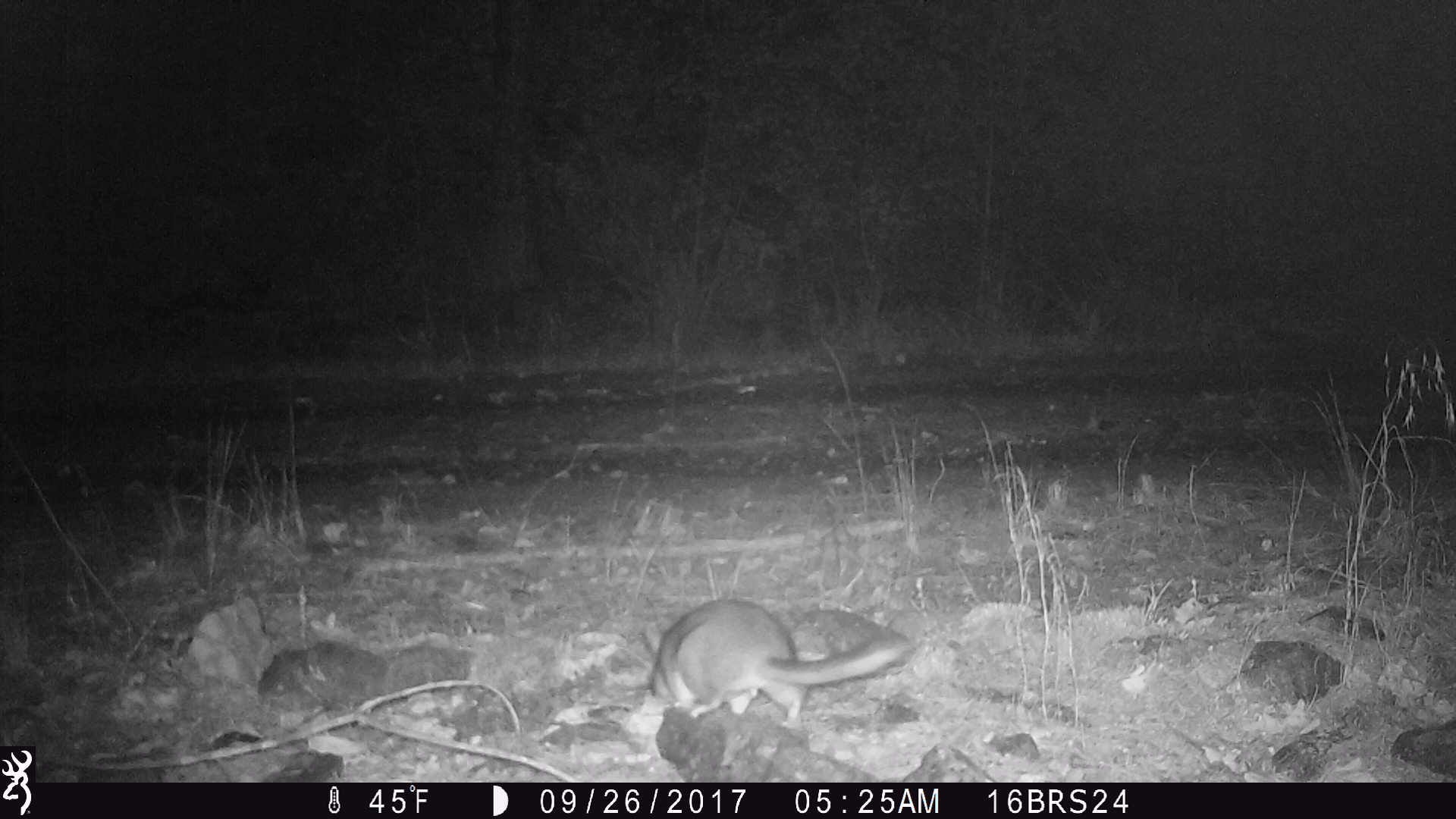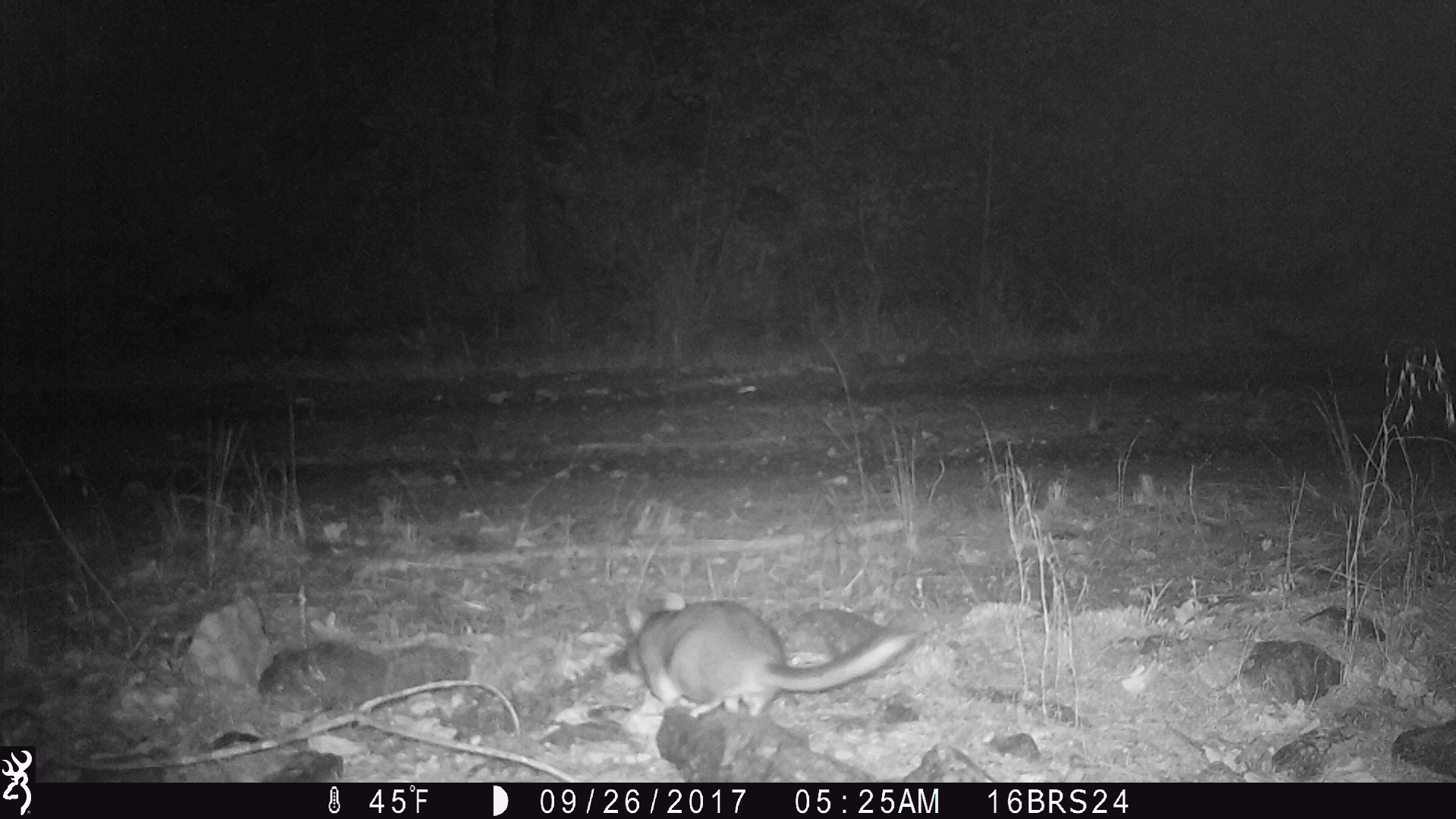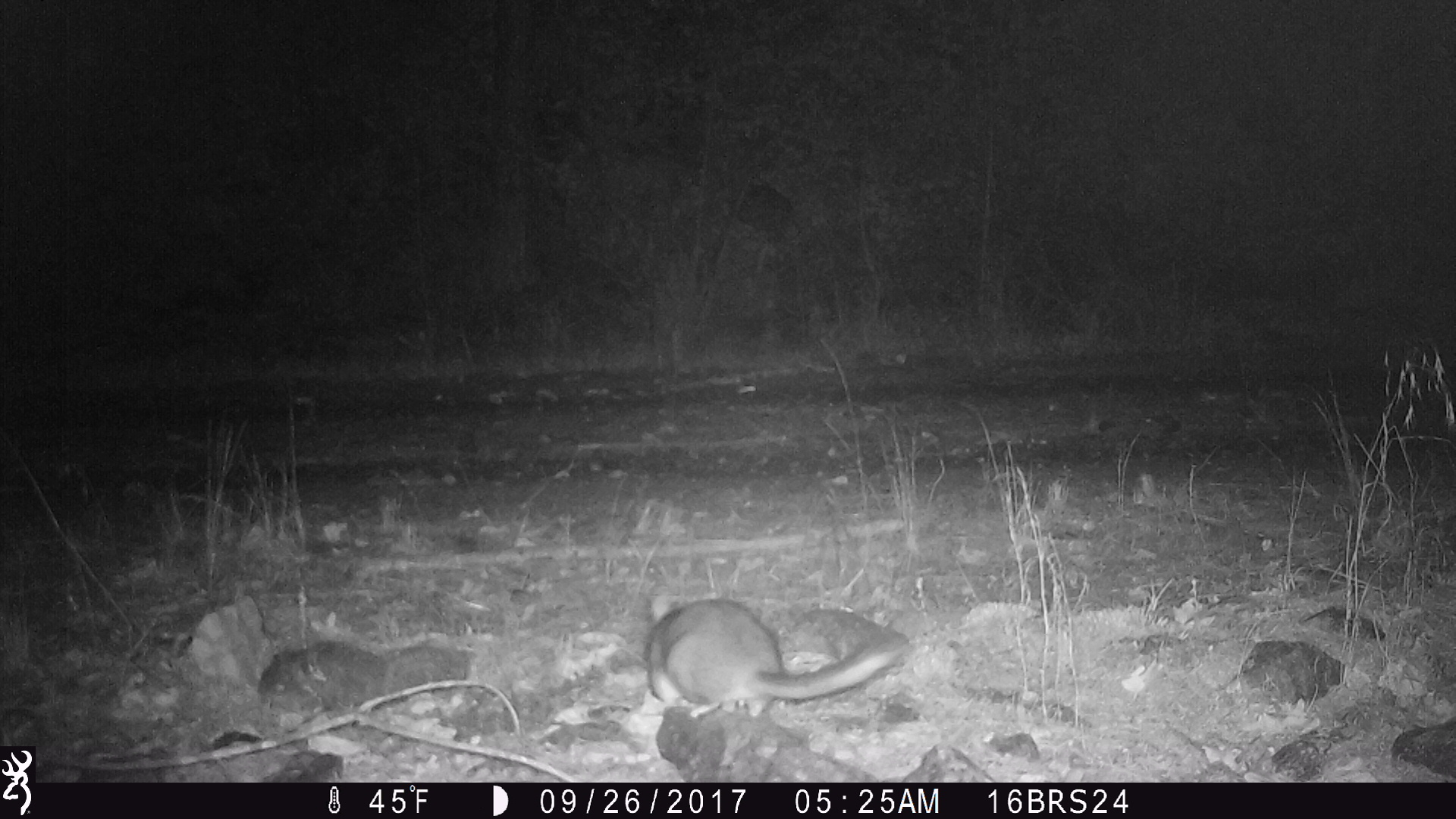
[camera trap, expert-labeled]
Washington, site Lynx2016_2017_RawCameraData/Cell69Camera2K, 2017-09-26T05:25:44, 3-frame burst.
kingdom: Animalia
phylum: Chordata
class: Mammalia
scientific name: Mammalia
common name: small mammal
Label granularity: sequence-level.